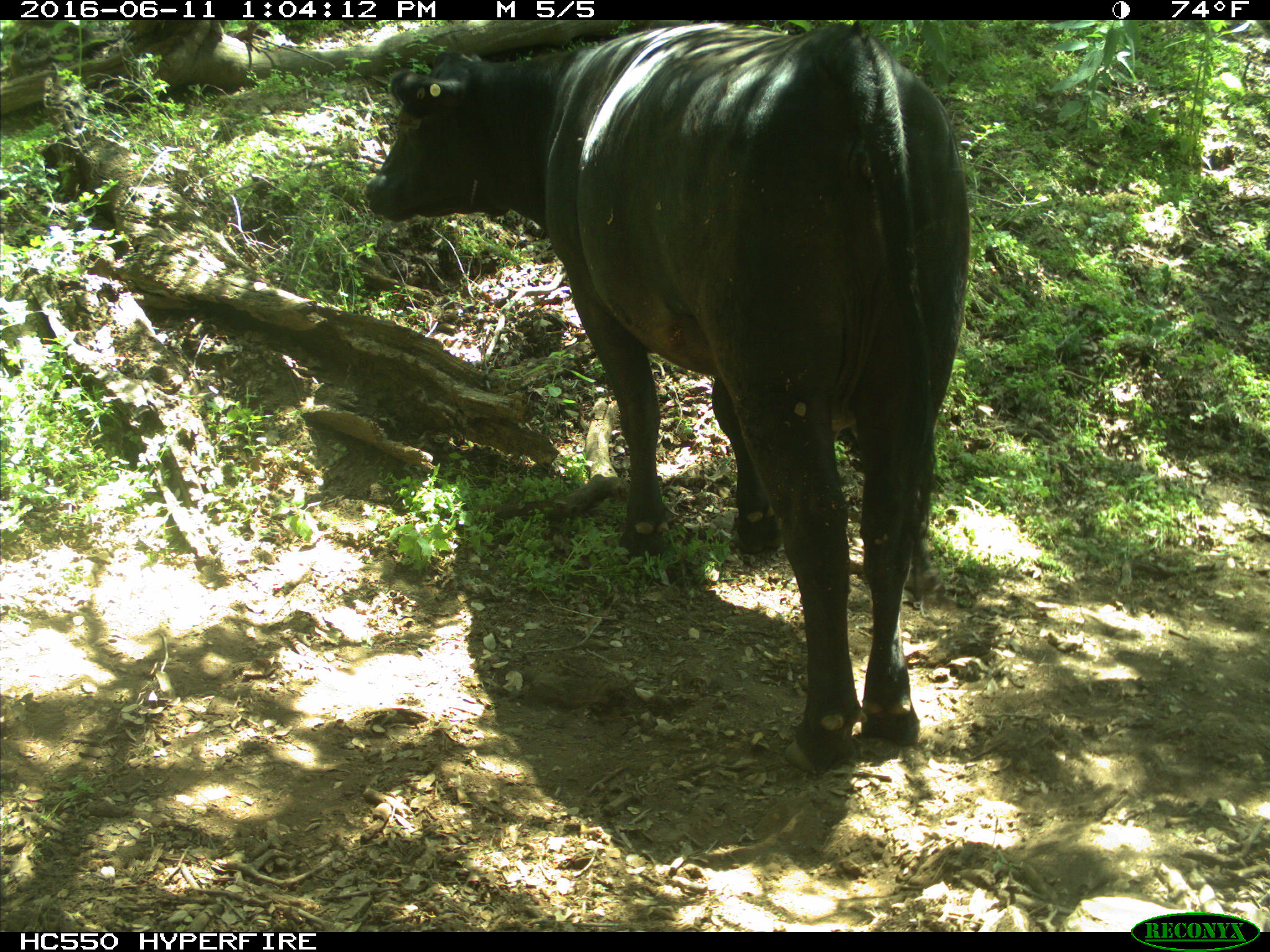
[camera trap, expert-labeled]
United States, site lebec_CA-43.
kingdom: Animalia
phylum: Chordata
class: Mammalia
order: Artiodactyla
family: Bovidae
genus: Bos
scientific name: Bos taurus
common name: domestic cow